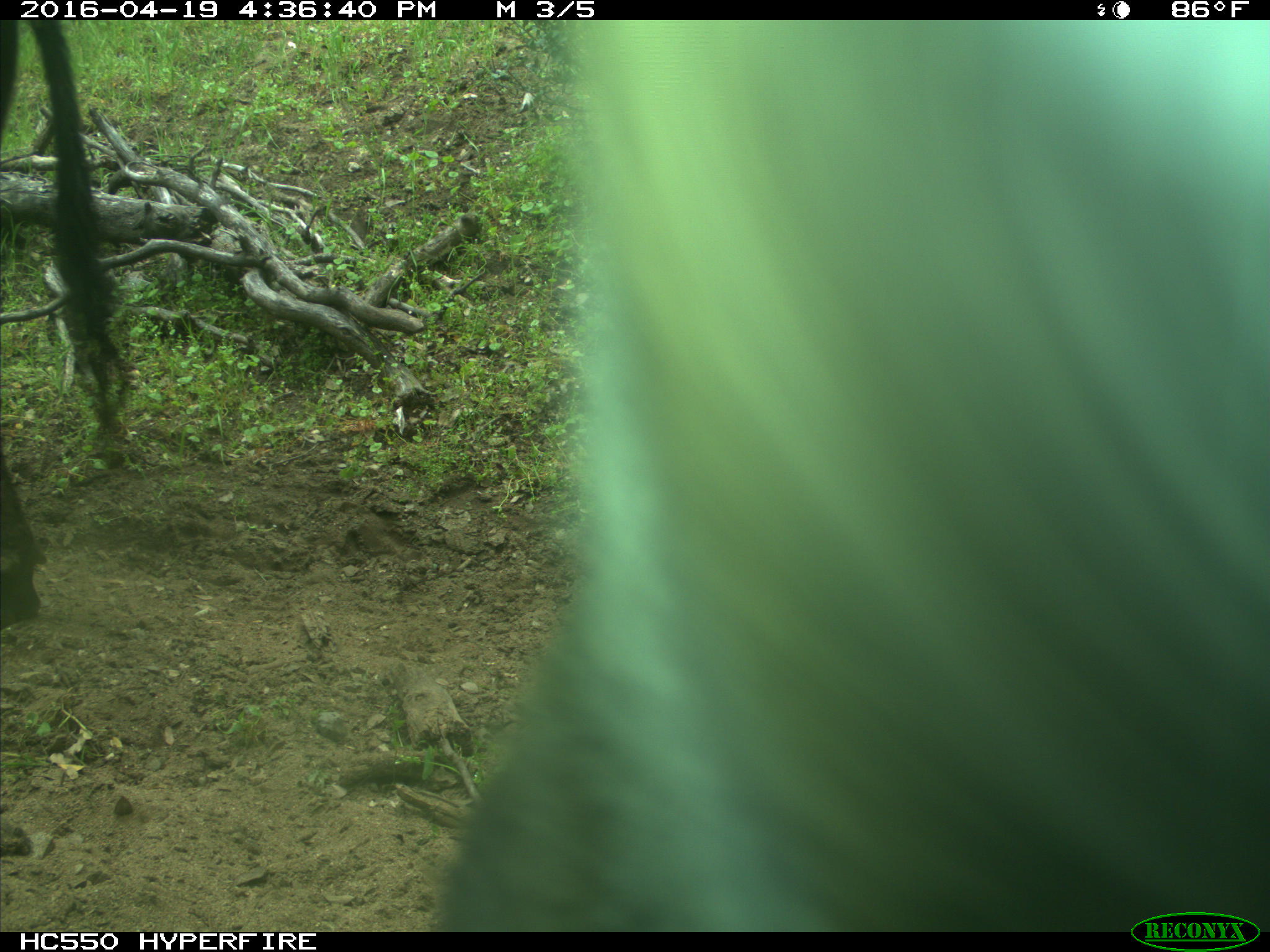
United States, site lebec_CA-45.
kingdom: Animalia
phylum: Chordata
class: Mammalia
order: Artiodactyla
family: Bovidae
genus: Bos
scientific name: Bos taurus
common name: domestic cow